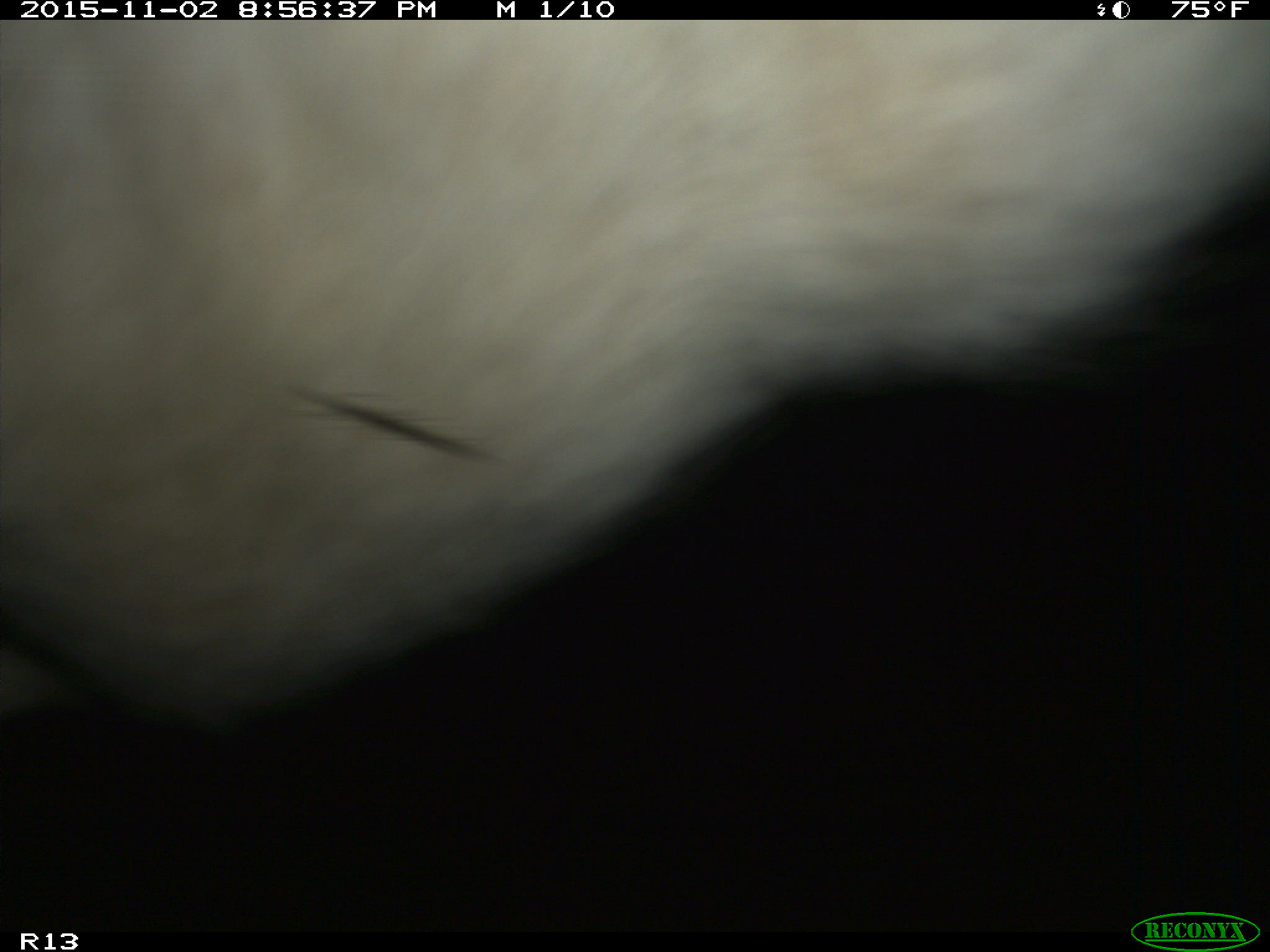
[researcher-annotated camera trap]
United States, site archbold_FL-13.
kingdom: Animalia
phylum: Chordata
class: Mammalia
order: Artiodactyla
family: Bovidae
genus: Bos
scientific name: Bos taurus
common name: domestic cow